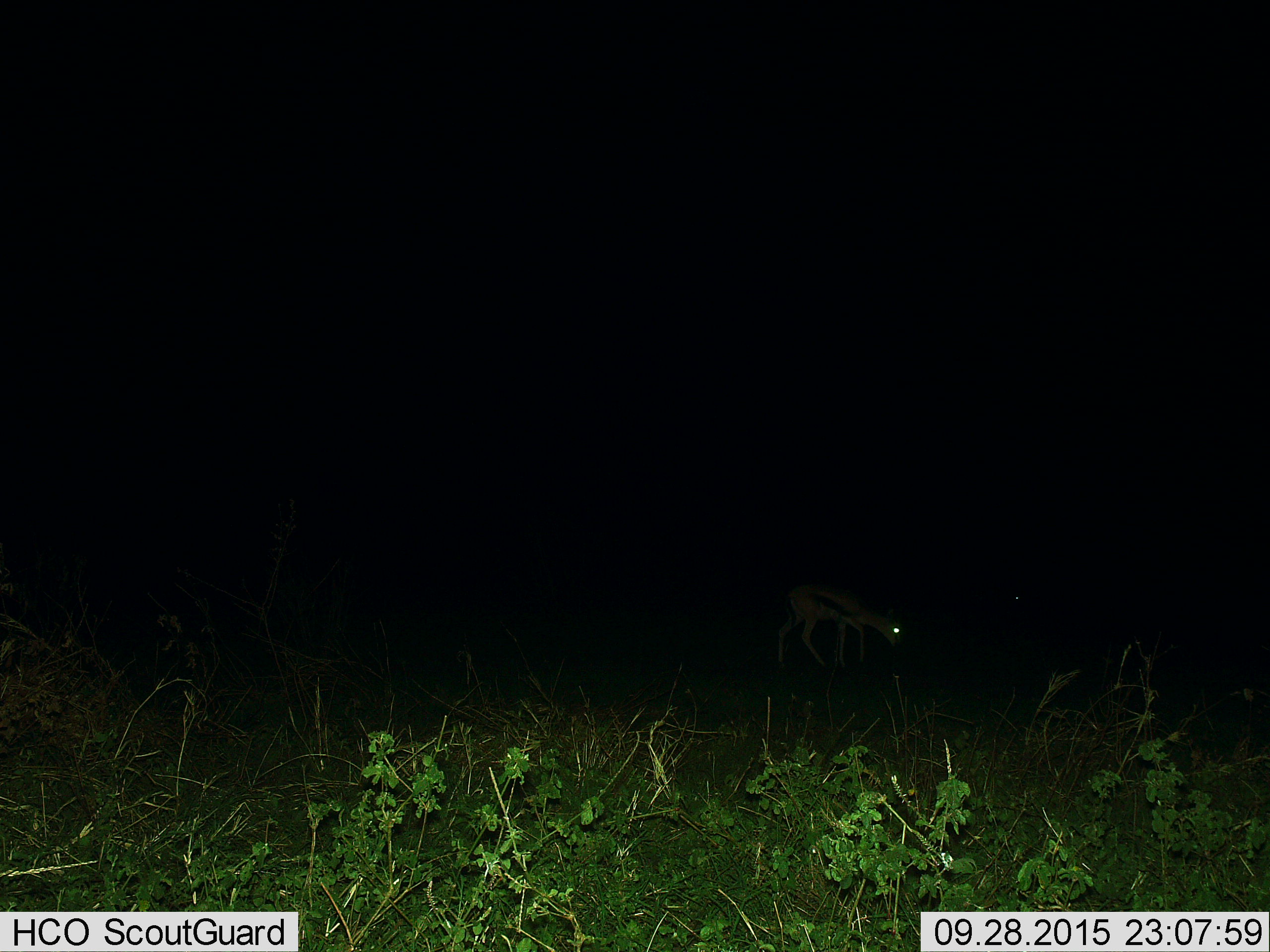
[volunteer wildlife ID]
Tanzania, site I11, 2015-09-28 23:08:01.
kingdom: Animalia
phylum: Chordata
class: Mammalia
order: Artiodactyla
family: Bovidae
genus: Eudorcas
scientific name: Eudorcas thomsonii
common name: thomson's gazelle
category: gazellethomsons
Gazellethomsons (thomson's gazelle) (Eudorcas thomsonii), count 1. Behavior (volunteer vote fractions): standing 57%, resting 0%, moving 43%, interacting 0%. Young present (vote fraction): 0%. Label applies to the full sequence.